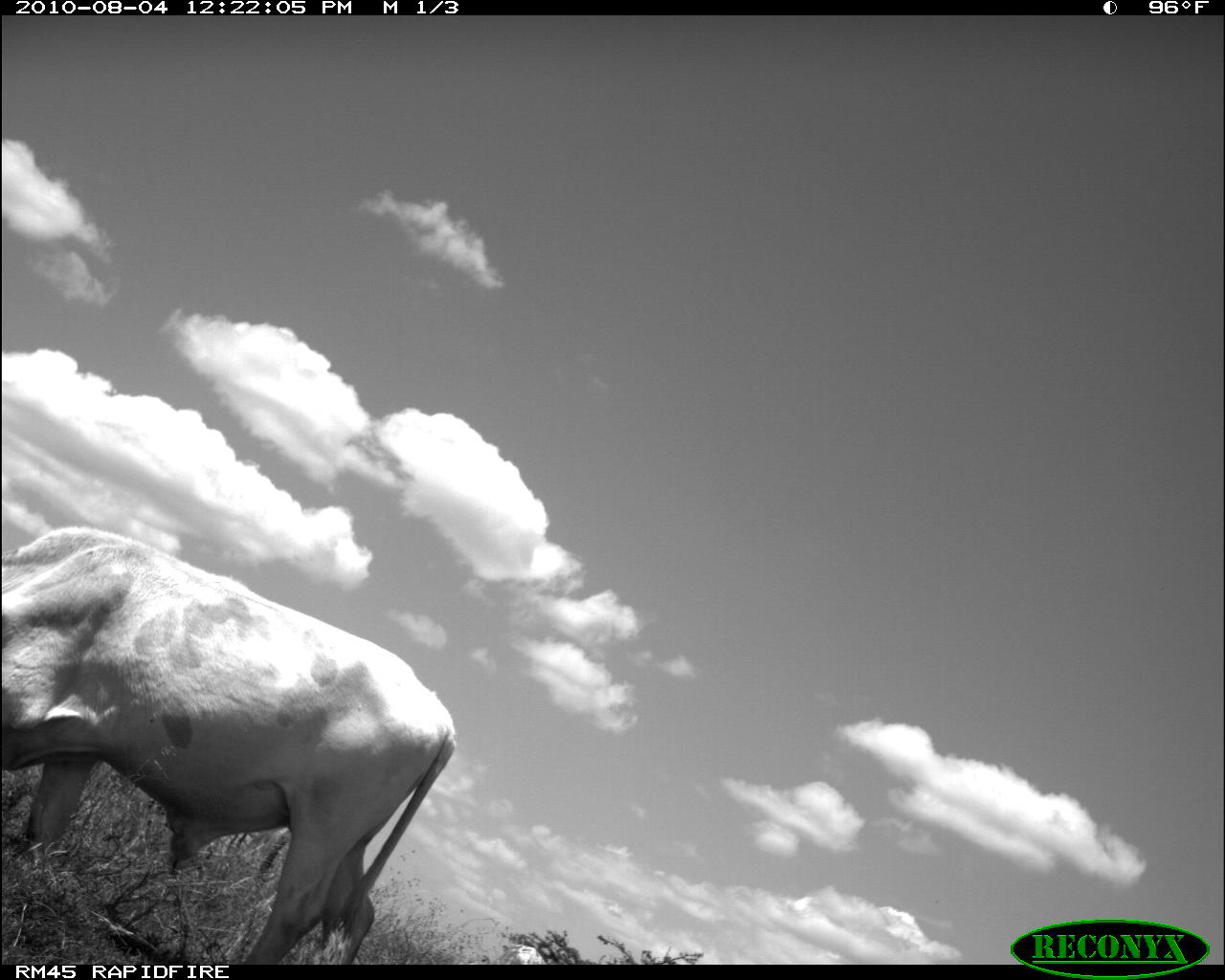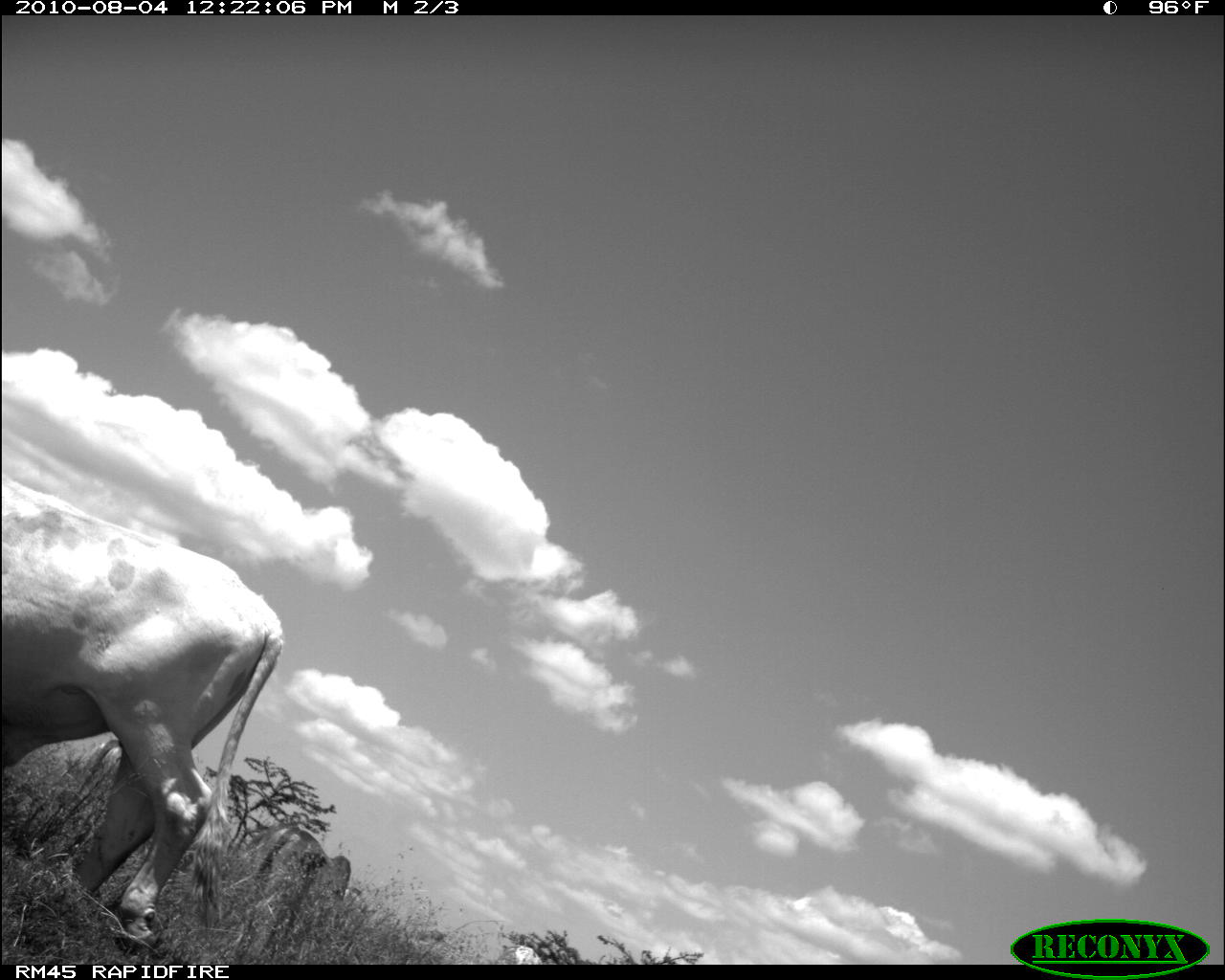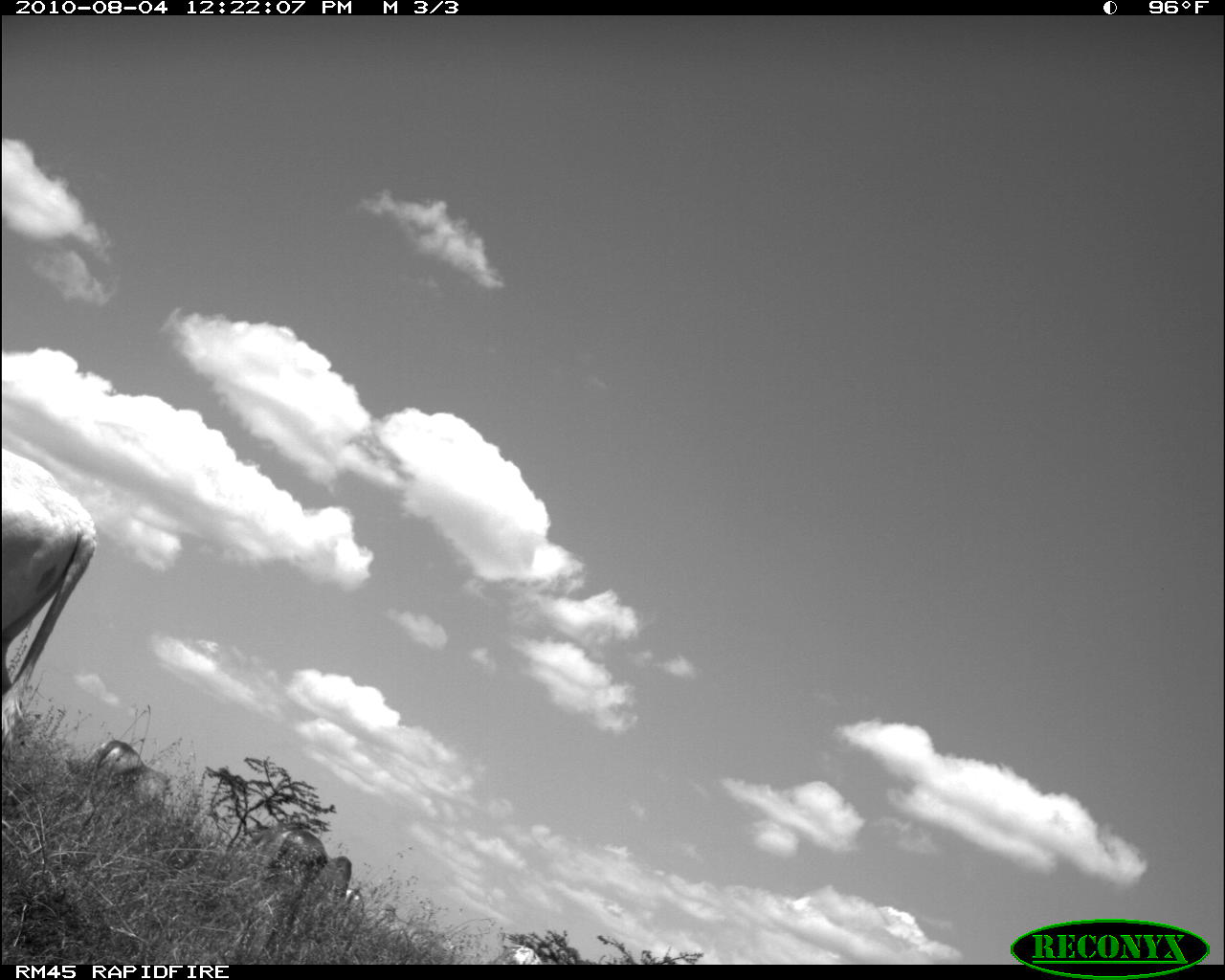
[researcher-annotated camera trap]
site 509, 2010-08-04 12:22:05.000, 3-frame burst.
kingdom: Animalia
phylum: Chordata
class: Mammalia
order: Artiodactyla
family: Bovidae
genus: Bos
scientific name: Bos taurus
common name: domestic cattle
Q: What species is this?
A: Bos taurus (domestic cattle).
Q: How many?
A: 2.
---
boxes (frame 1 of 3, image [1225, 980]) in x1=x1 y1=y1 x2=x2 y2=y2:
bos taurus: x1=2 y1=523 x2=460 y2=965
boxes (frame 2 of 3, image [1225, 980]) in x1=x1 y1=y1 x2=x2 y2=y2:
bos taurus: x1=0 y1=469 x2=285 y2=964; x1=244 y1=826 x2=352 y2=905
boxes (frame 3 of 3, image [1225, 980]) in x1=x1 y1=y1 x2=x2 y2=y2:
bos taurus: x1=3 y1=450 x2=95 y2=743; x1=264 y1=829 x2=352 y2=902; x1=85 y1=741 x2=174 y2=803; x1=495 y1=945 x2=542 y2=964